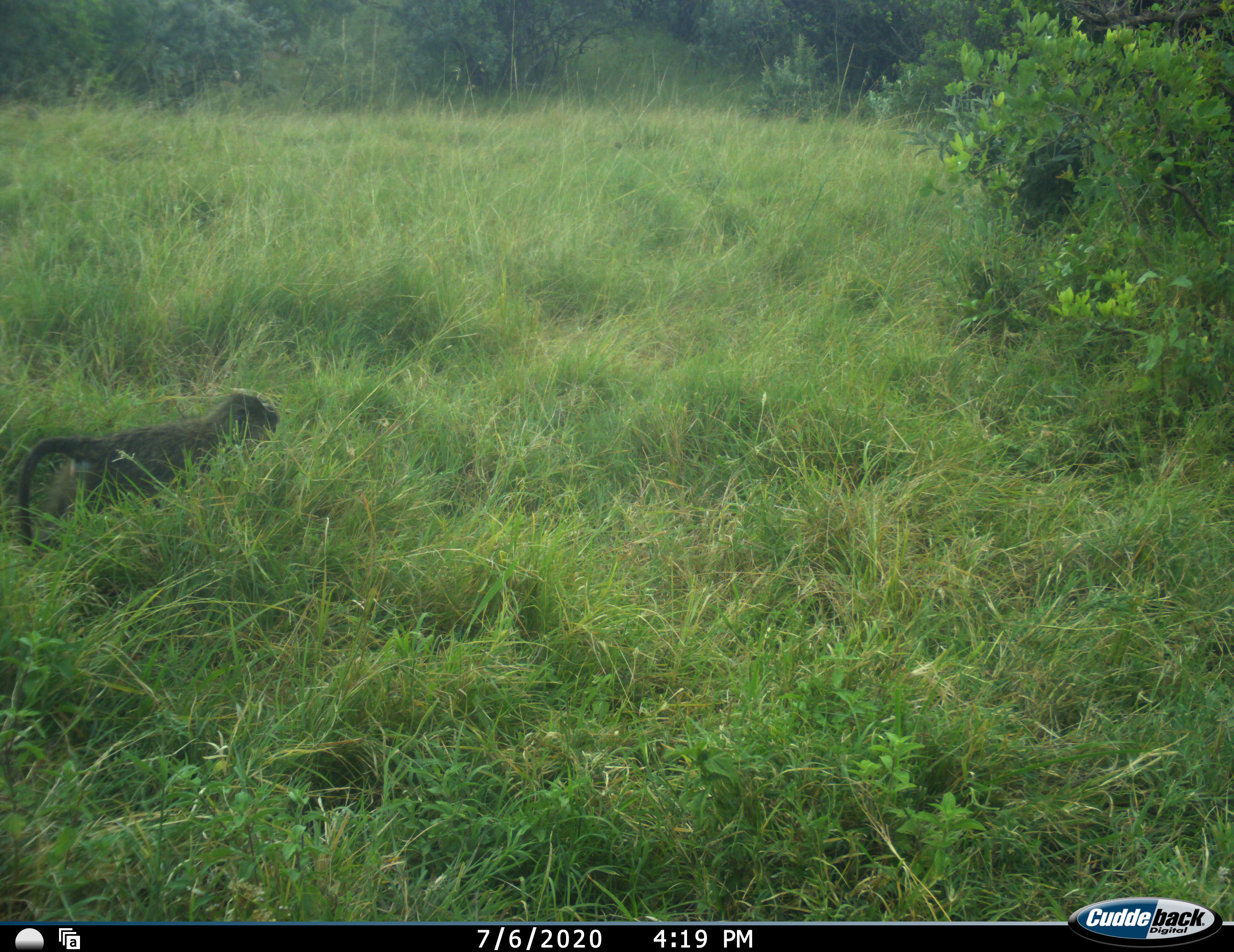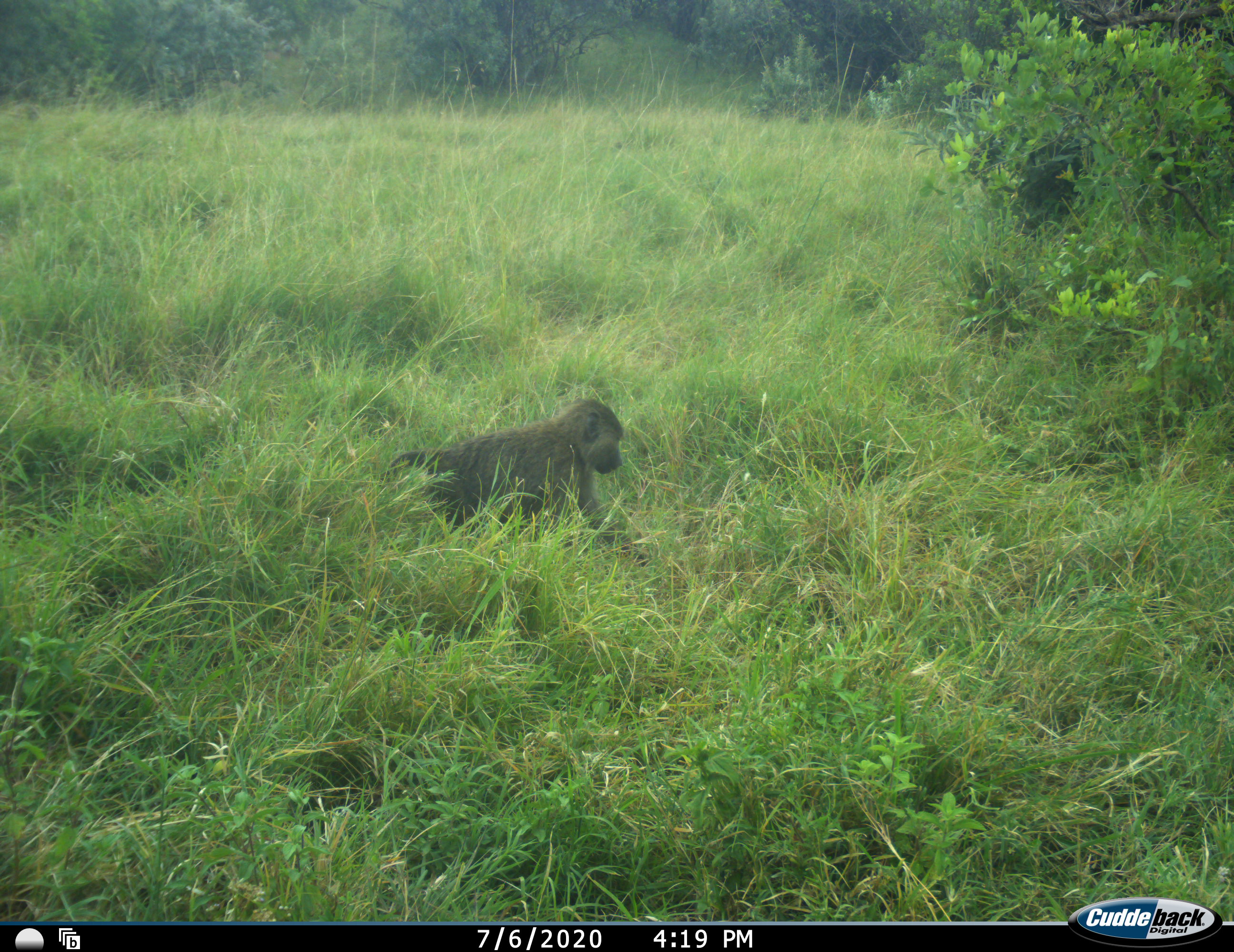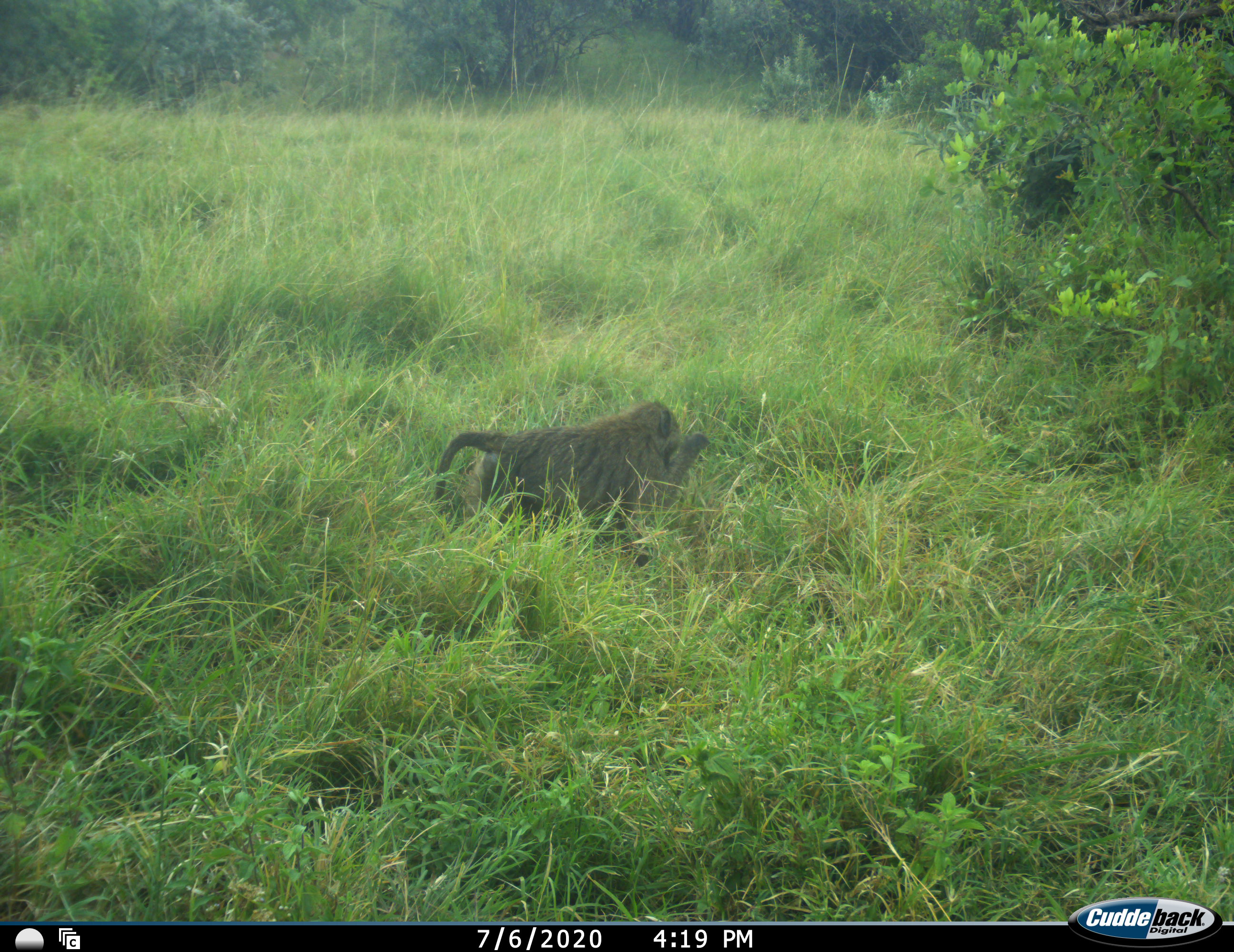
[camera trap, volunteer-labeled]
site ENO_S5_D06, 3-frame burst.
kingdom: Animalia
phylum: Chordata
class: Mammalia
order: Primates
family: Cercopithecidae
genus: Papio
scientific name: Papio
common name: baboon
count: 1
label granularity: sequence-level